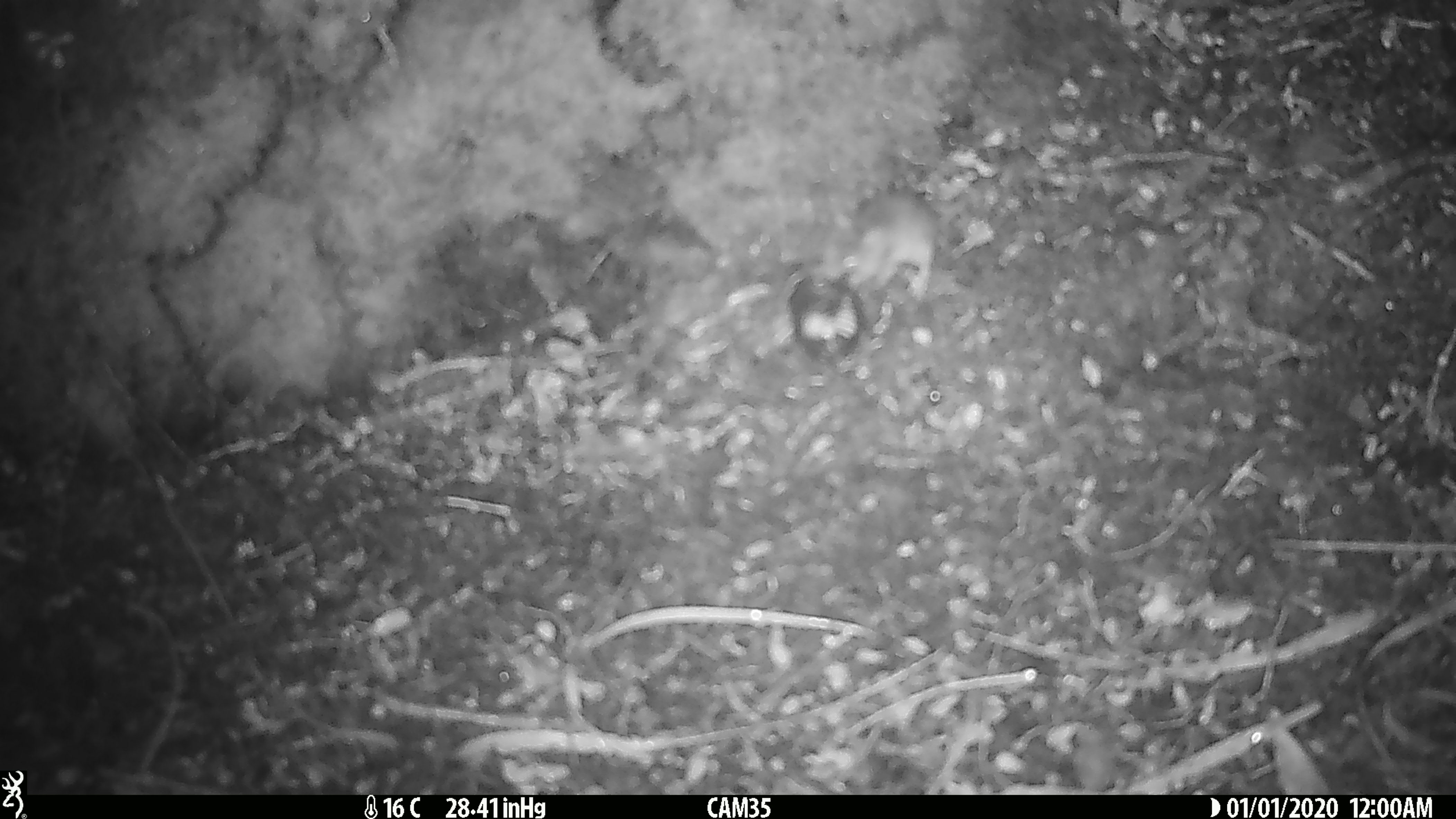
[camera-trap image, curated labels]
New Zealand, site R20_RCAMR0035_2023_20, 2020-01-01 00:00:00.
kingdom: Animalia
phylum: Chordata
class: Mammalia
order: Rodentia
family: Muridae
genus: Mus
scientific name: Mus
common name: mouse